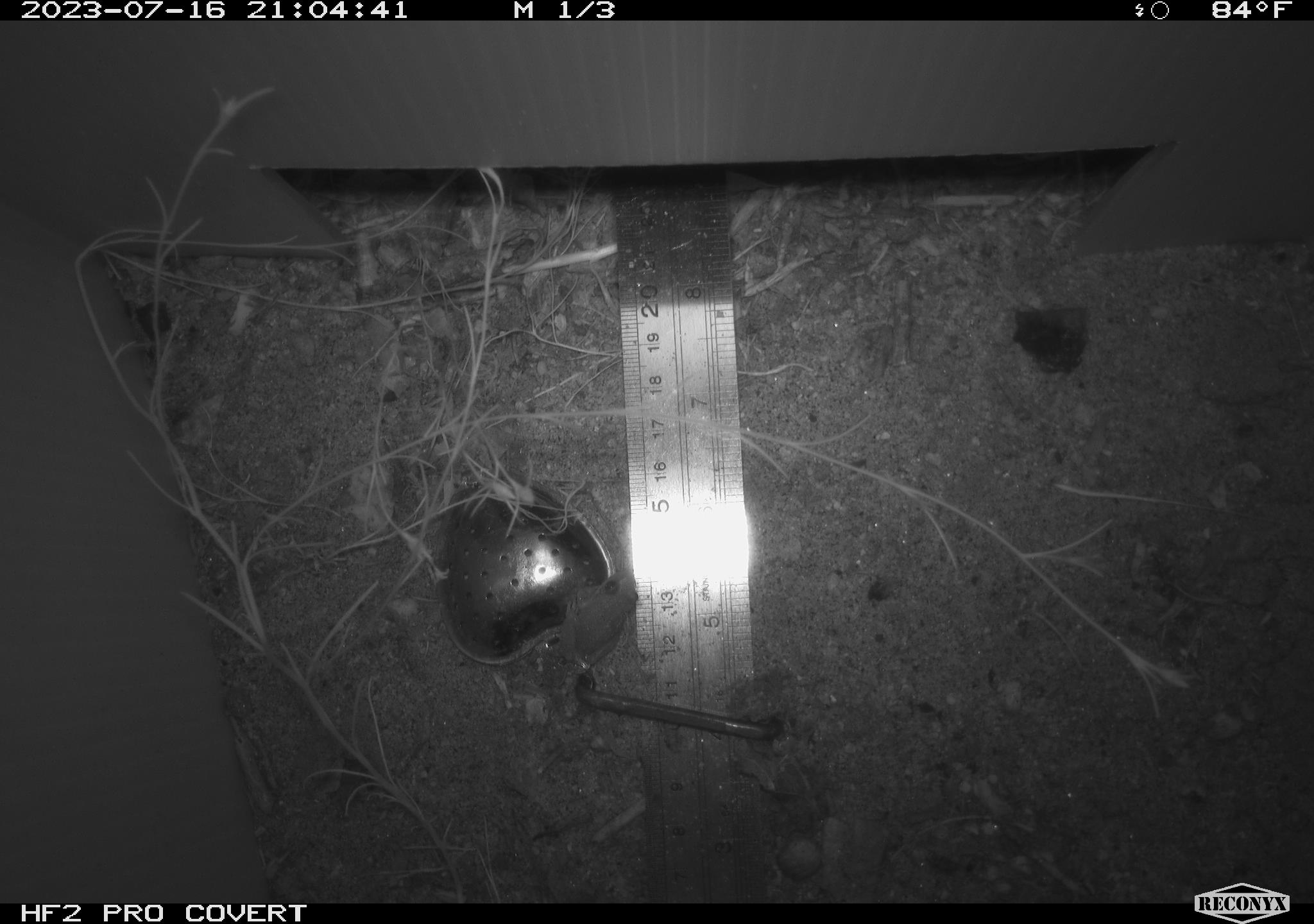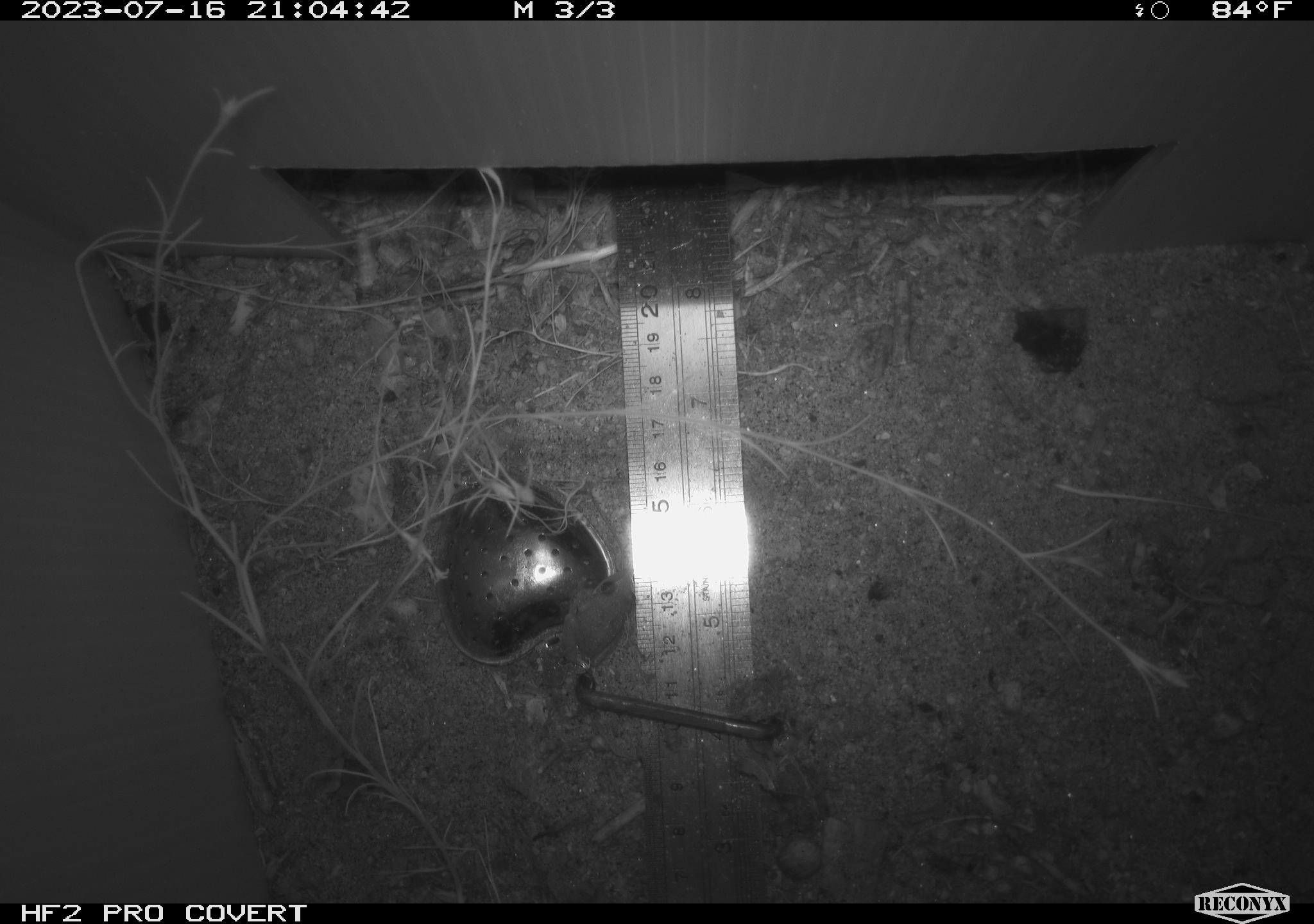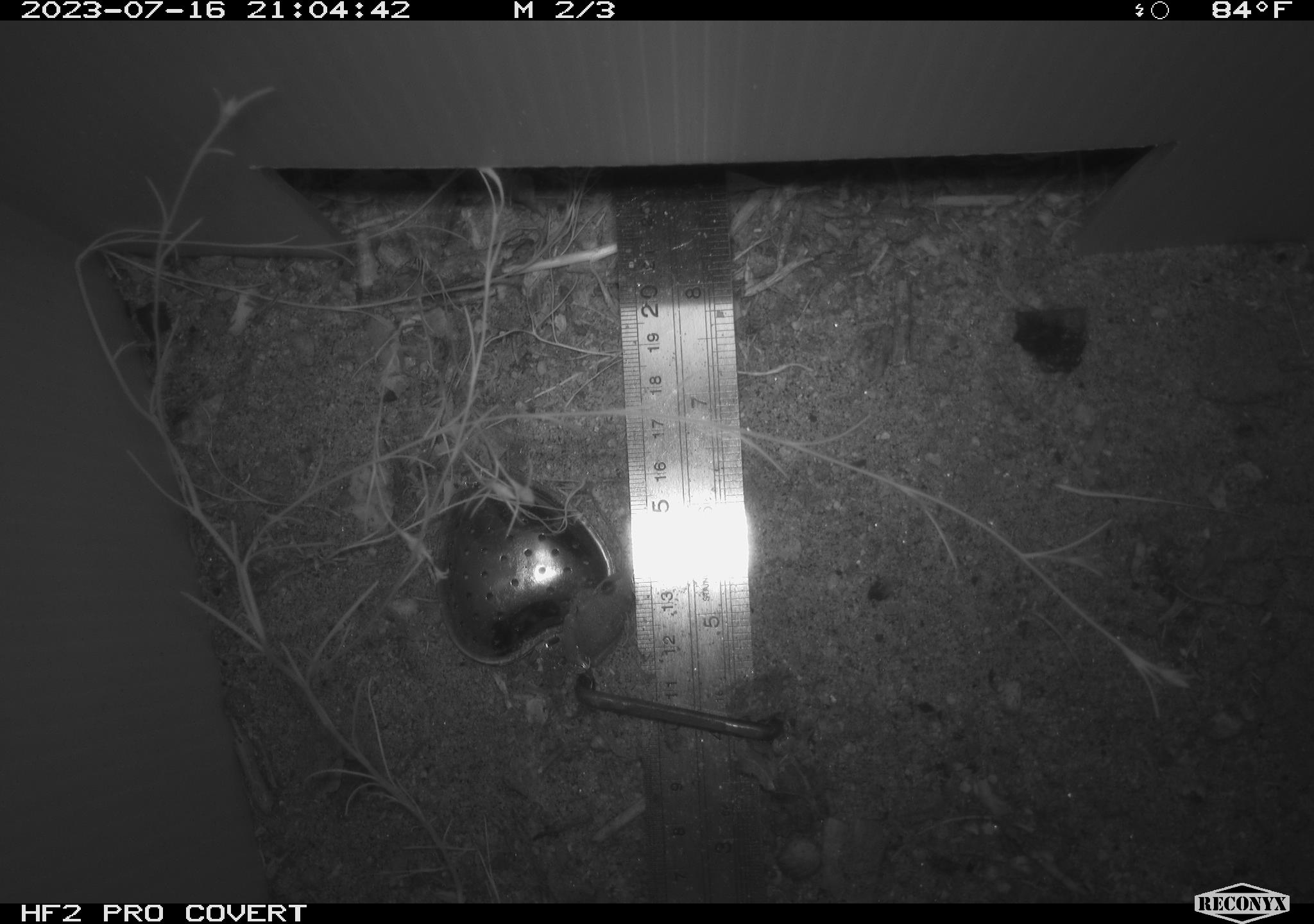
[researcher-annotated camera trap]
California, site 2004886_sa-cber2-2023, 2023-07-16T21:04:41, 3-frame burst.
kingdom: Animalia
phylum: Chordata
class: Amphibia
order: Anura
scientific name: Anura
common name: frogs